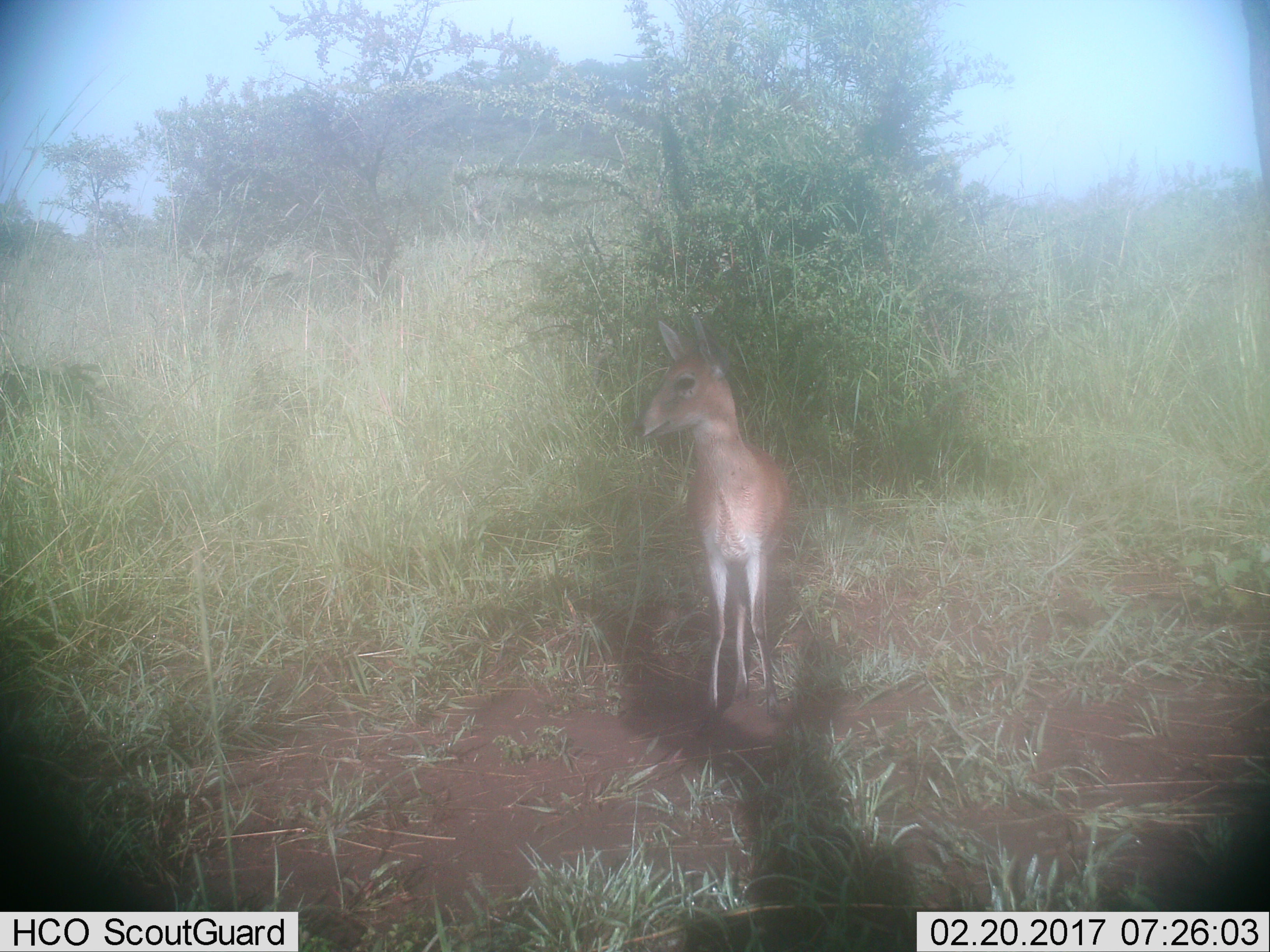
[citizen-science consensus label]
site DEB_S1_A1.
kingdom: Animalia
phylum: Chordata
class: Mammalia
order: Artiodactyla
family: Bovidae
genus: Sylvicapra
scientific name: Sylvicapra grimmia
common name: common duiker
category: duikercommongrey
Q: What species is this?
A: Duikercommongrey (common duiker) (Sylvicapra grimmia).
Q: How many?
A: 1.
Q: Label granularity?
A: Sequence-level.